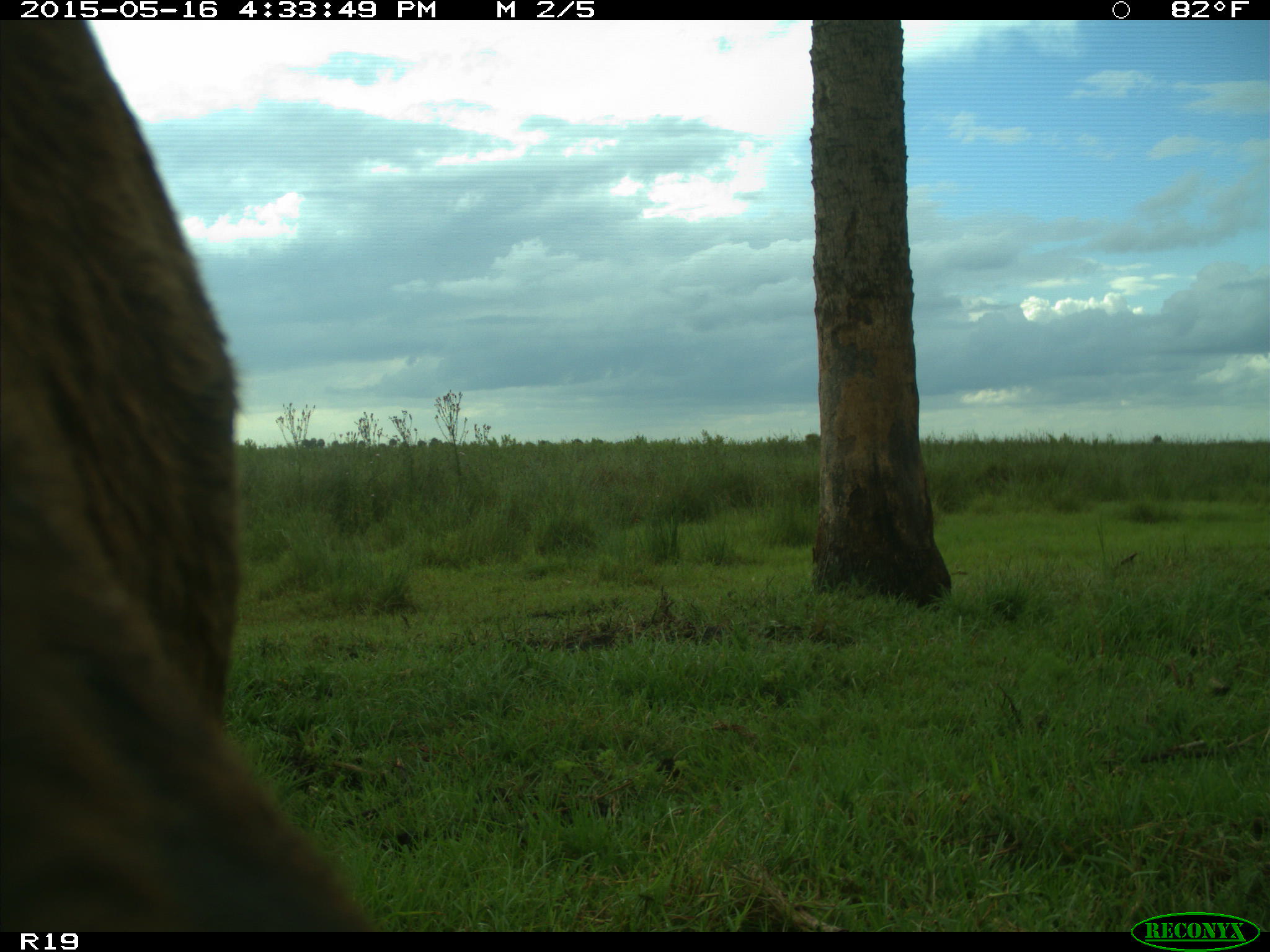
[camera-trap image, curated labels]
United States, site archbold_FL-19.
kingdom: Animalia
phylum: Chordata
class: Mammalia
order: Artiodactyla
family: Bovidae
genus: Bos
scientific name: Bos taurus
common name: domestic cow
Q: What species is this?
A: Bos taurus (domestic cow).